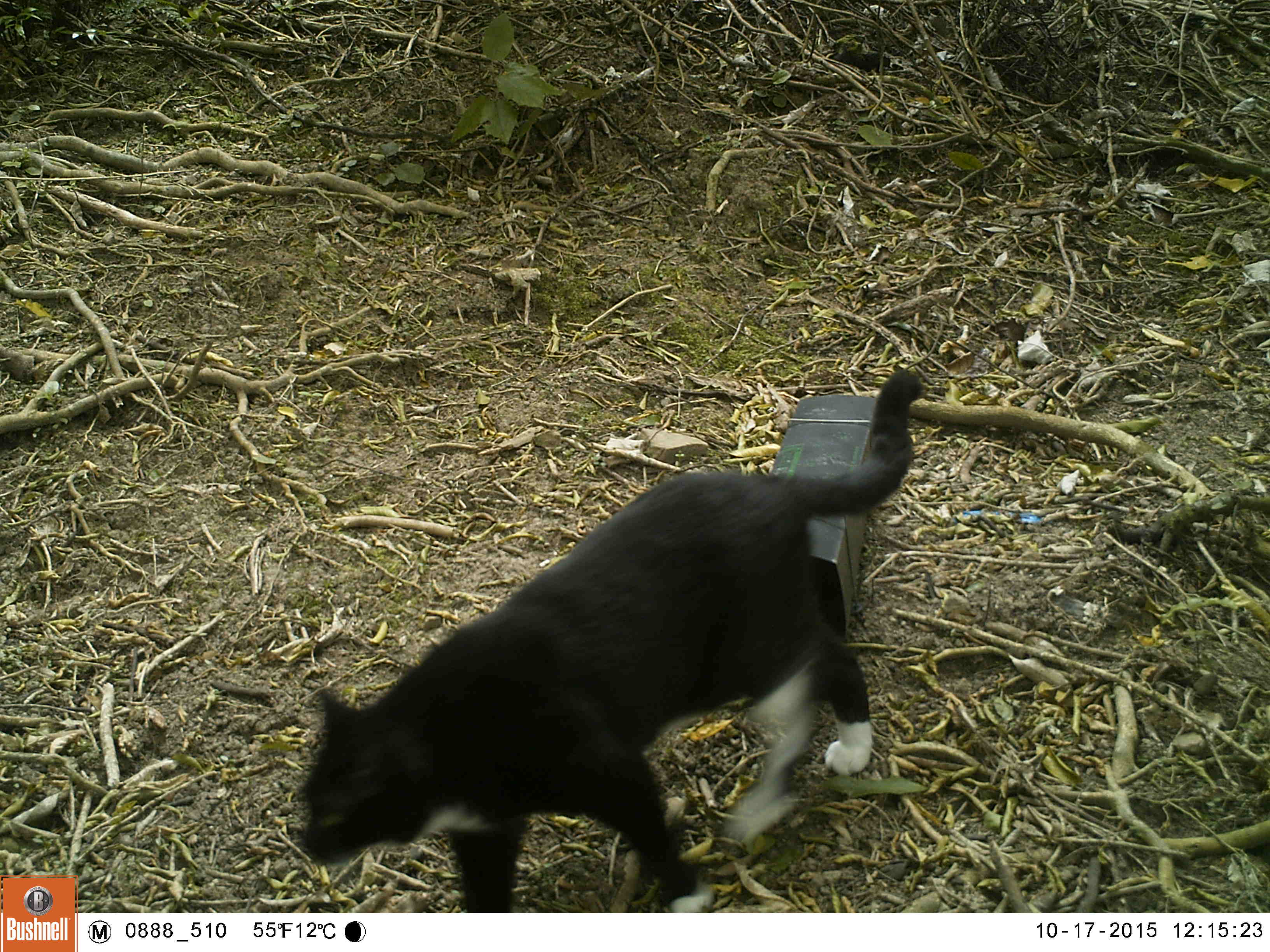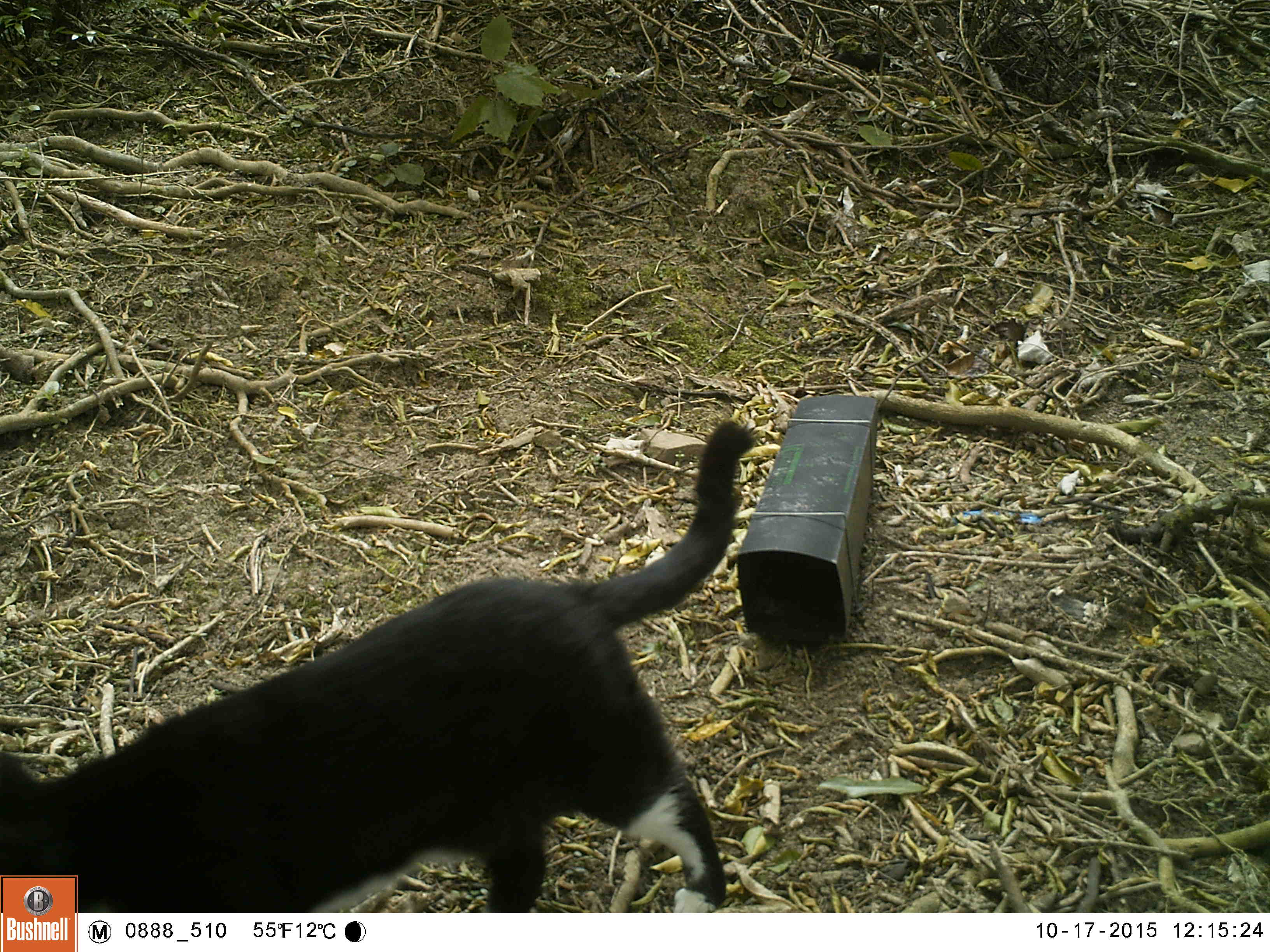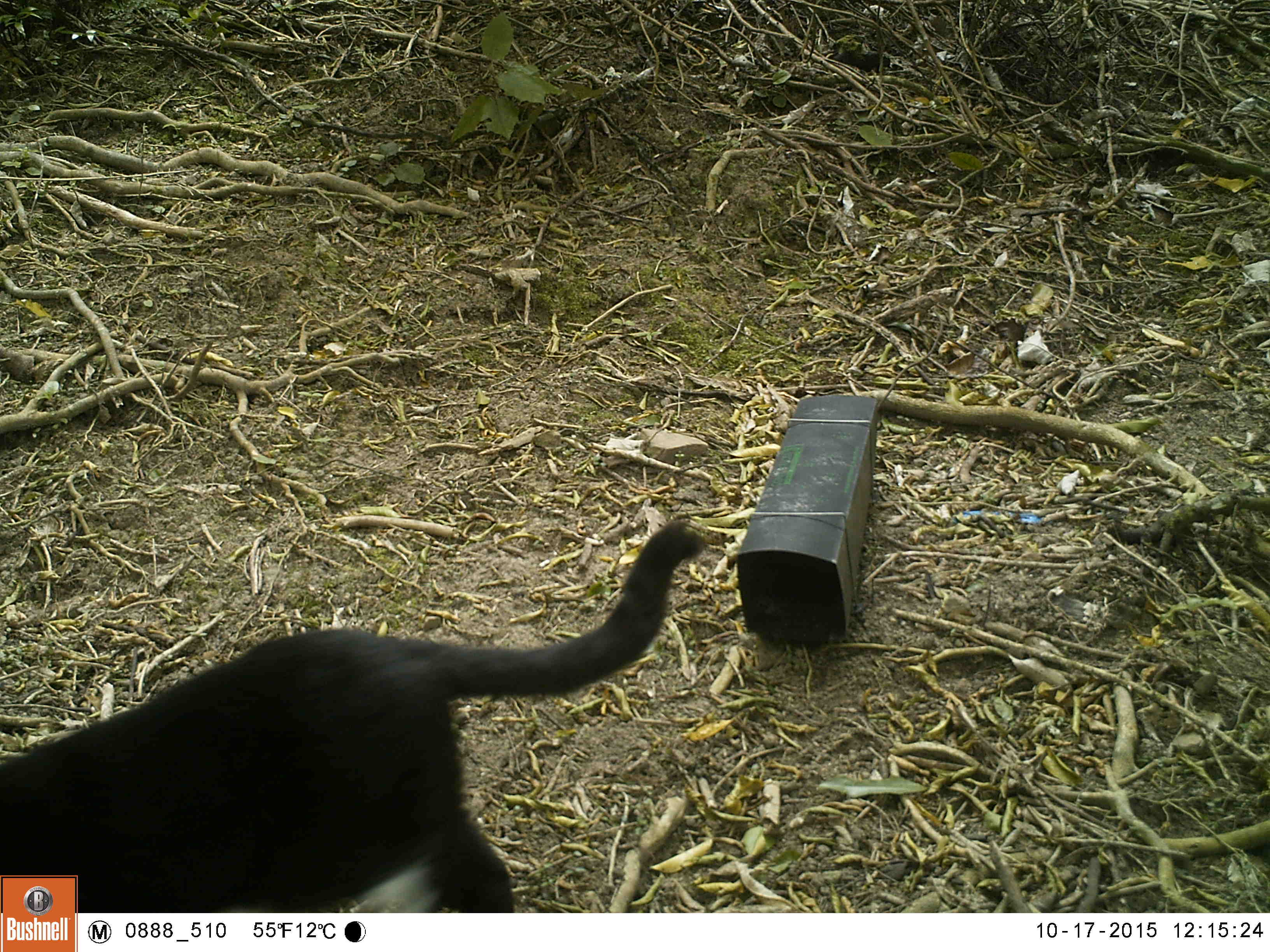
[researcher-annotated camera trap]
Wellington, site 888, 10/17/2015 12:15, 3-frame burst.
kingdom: Animalia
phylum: Chordata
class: Mammalia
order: Carnivora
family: Felidae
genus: Felis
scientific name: Felis catus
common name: cat